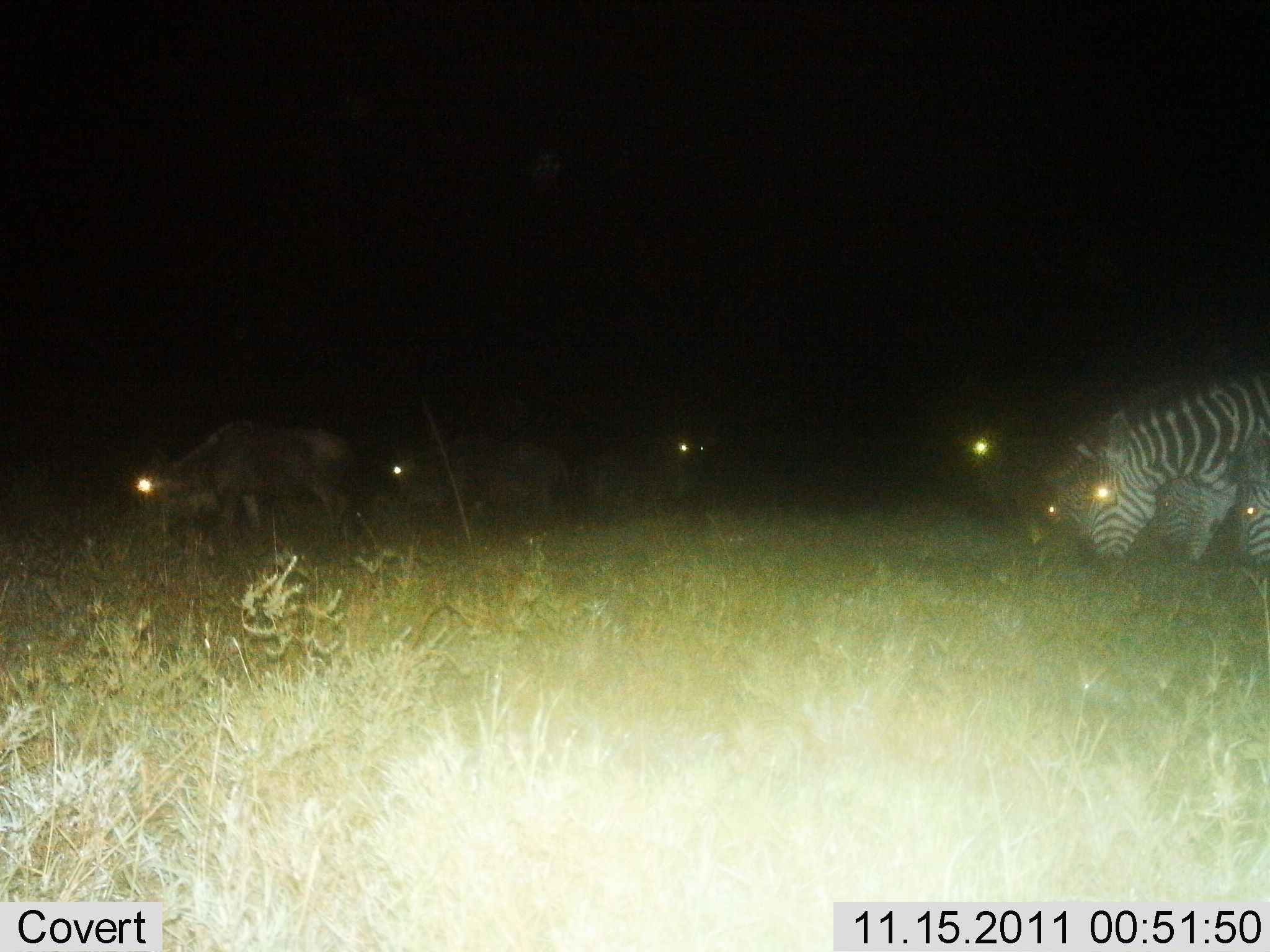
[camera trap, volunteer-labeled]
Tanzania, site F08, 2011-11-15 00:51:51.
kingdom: Animalia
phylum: Chordata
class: Mammalia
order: Artiodactyla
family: Bovidae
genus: Connochaetes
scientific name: Connochaetes taurinus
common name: blue wildebeest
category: wildebeest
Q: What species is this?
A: Wildebeest (blue wildebeest) (Connochaetes taurinus).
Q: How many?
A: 4.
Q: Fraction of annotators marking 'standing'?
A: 8%.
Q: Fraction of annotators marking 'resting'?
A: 0%.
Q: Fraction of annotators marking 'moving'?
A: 0%.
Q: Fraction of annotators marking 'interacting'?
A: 0%.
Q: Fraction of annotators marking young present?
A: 0%.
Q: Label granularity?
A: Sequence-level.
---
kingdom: Animalia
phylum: Chordata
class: Mammalia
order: Perissodactyla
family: Equidae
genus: Equus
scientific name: Equus quagga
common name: plains zebra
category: zebra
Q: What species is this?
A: Zebra (plains zebra) (Equus quagga).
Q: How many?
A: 3.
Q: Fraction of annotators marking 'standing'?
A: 6%.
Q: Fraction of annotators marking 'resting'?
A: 0%.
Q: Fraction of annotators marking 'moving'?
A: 6%.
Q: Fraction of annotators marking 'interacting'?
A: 6%.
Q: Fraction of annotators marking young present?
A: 0%.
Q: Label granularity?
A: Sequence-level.